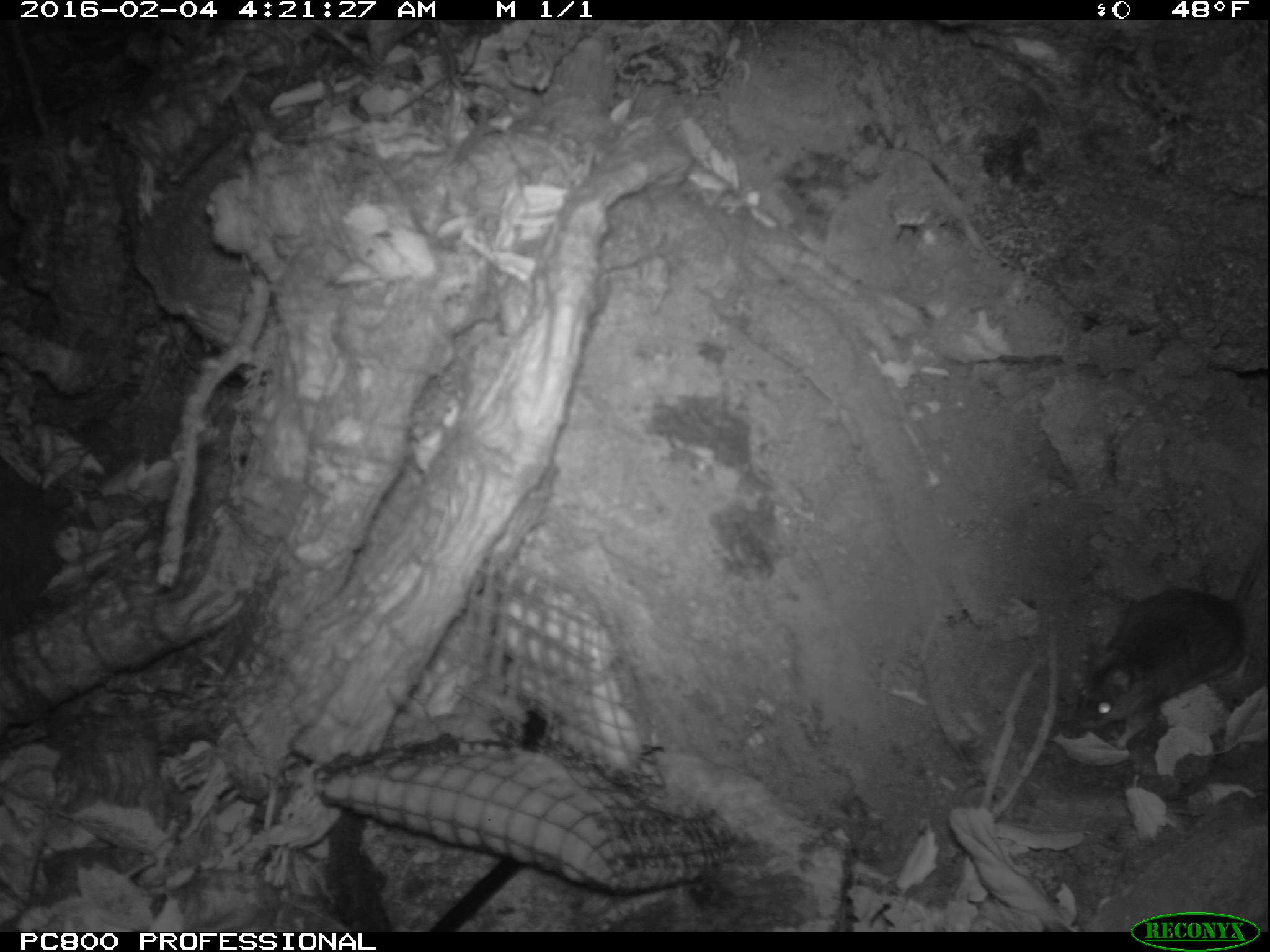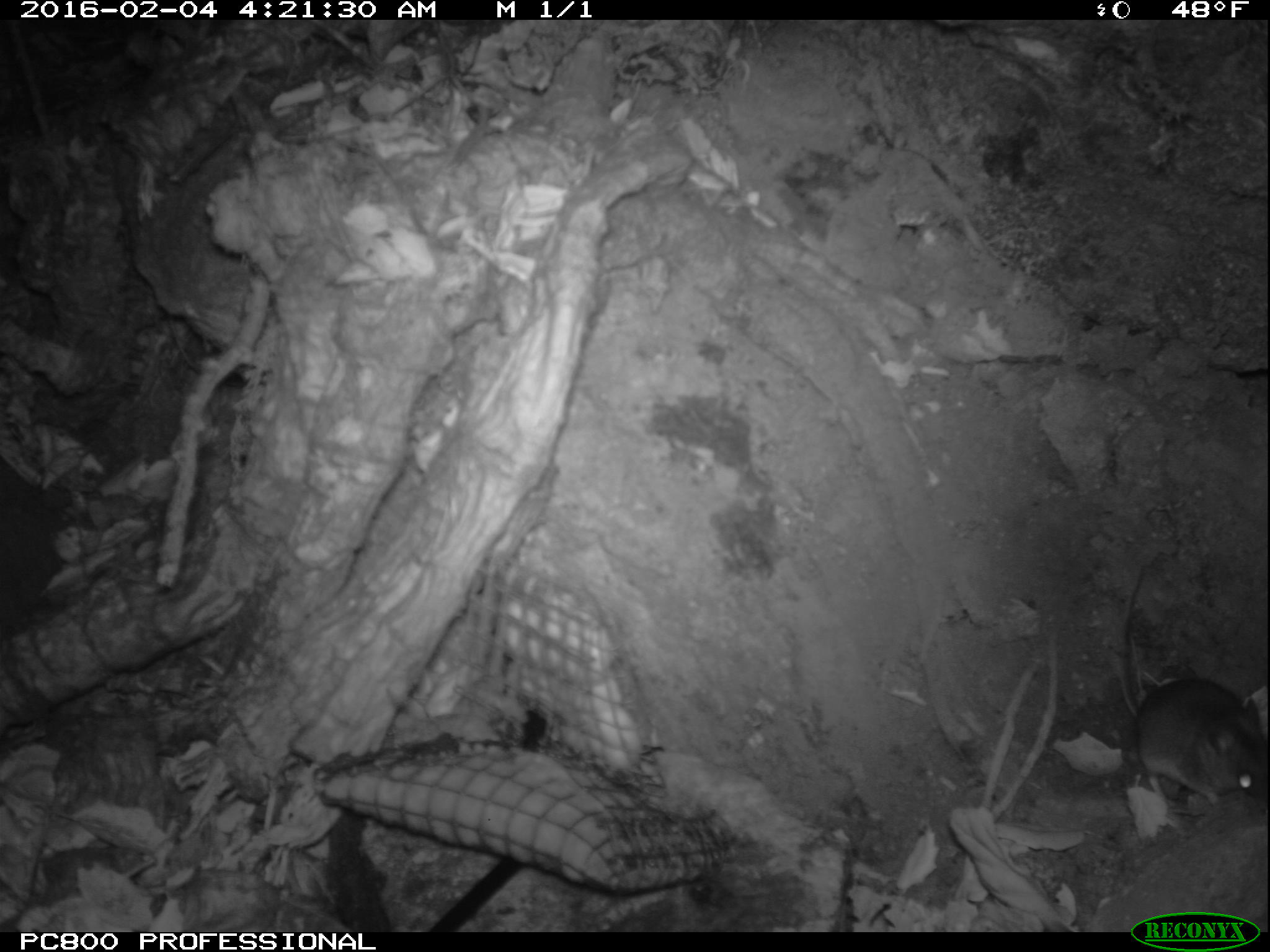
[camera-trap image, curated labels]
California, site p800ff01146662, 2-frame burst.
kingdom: Animalia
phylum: Chordata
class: Mammalia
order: Rodentia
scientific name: Rodentia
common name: rodent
Rodent (Rodentia).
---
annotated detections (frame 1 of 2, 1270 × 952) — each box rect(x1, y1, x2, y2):
rodent: rect(1068, 527, 1269, 747)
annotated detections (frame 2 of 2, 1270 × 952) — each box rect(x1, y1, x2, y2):
rodent: rect(1121, 570, 1269, 807)